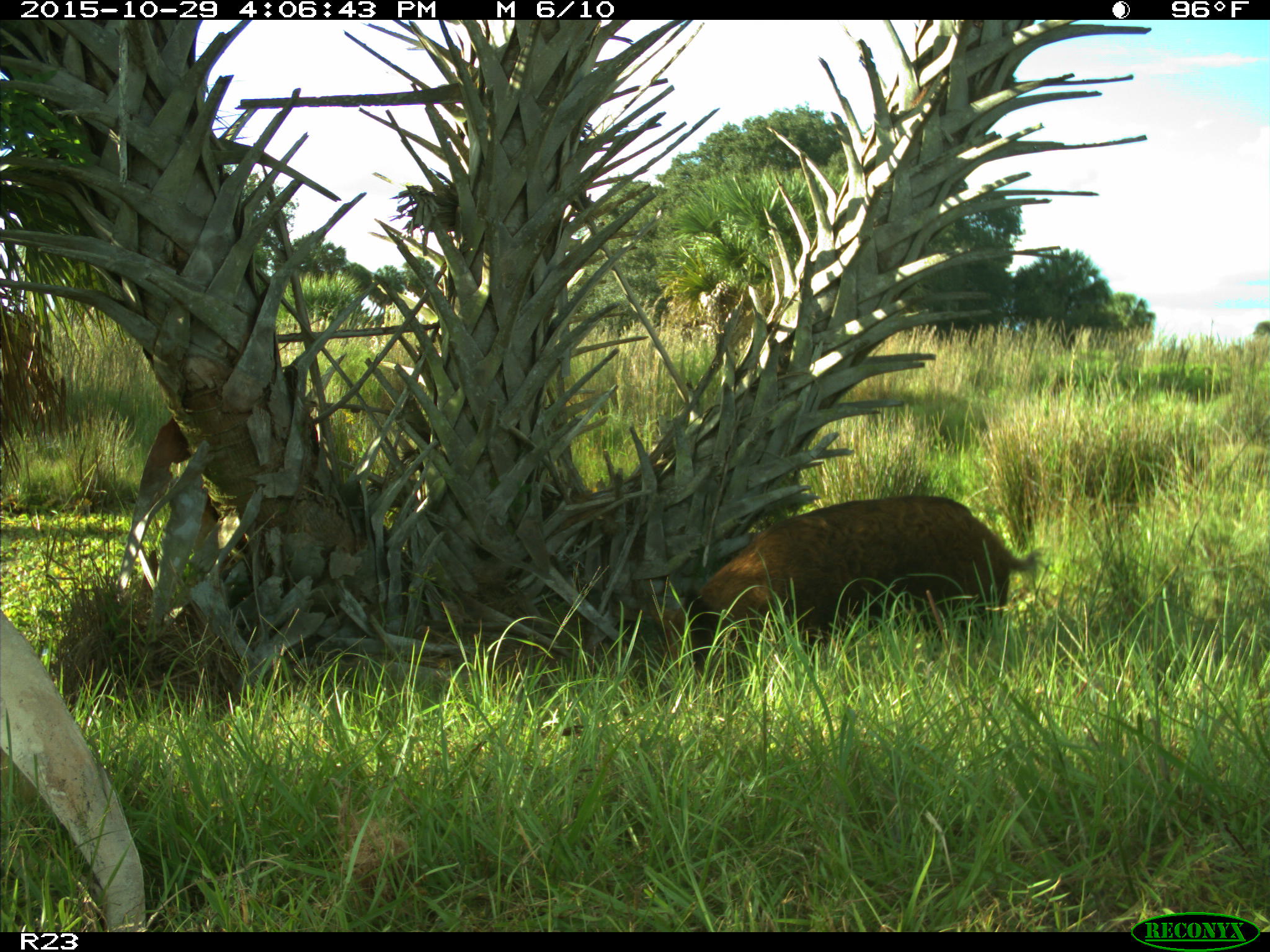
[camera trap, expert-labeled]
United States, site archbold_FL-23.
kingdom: Animalia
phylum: Chordata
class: Mammalia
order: Artiodactyla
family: Suidae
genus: Sus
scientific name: Sus scrofa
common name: wild boar